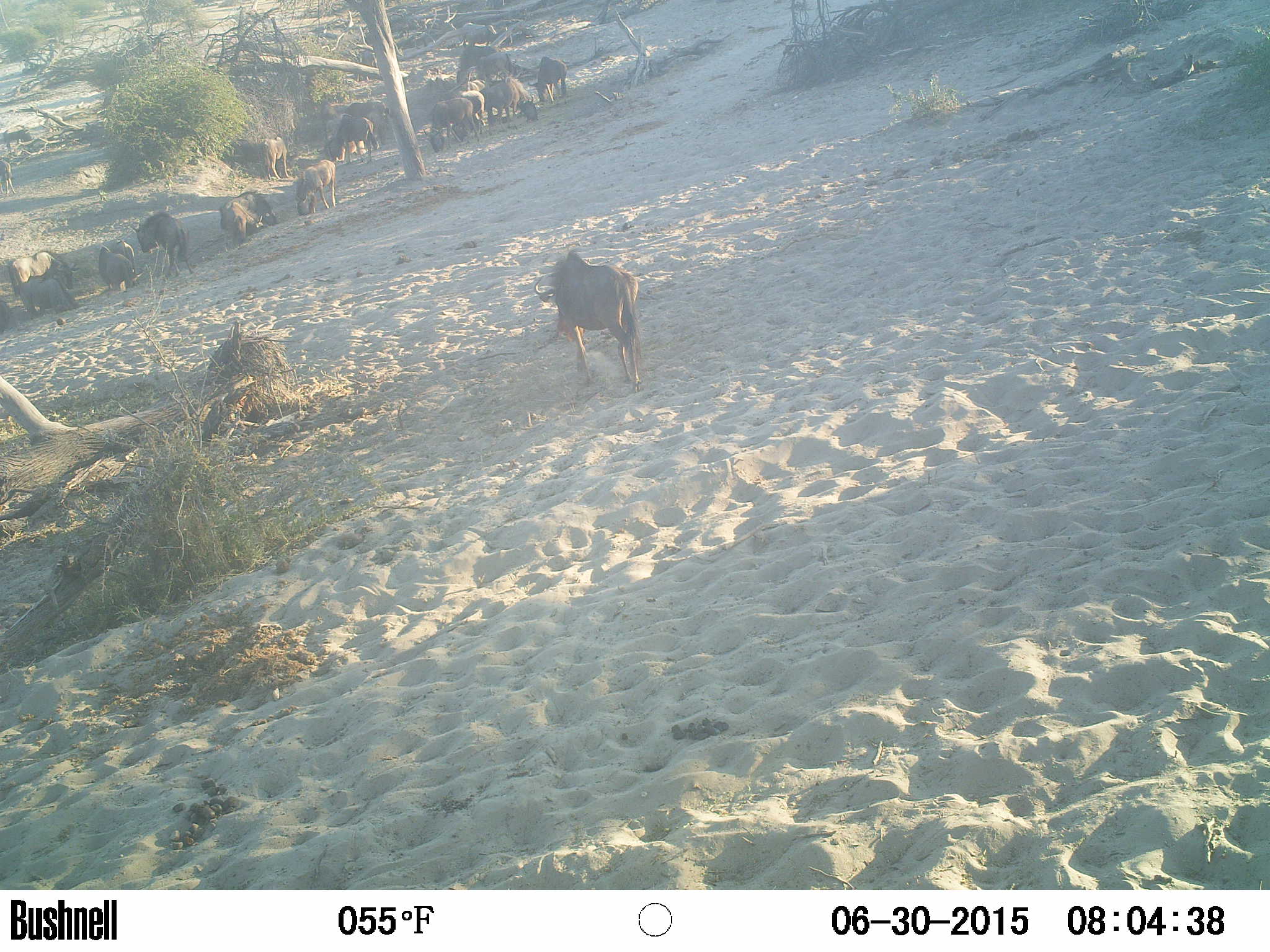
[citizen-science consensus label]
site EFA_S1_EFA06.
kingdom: Animalia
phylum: Chordata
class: Mammalia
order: Artiodactyla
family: Bovidae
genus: Connochaetes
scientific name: Connochaetes taurinus taurinus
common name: blue wildebeest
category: wildebeestblue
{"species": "wildebeestblue (blue wildebeest) (Connochaetes taurinus taurinus)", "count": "11-50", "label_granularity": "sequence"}